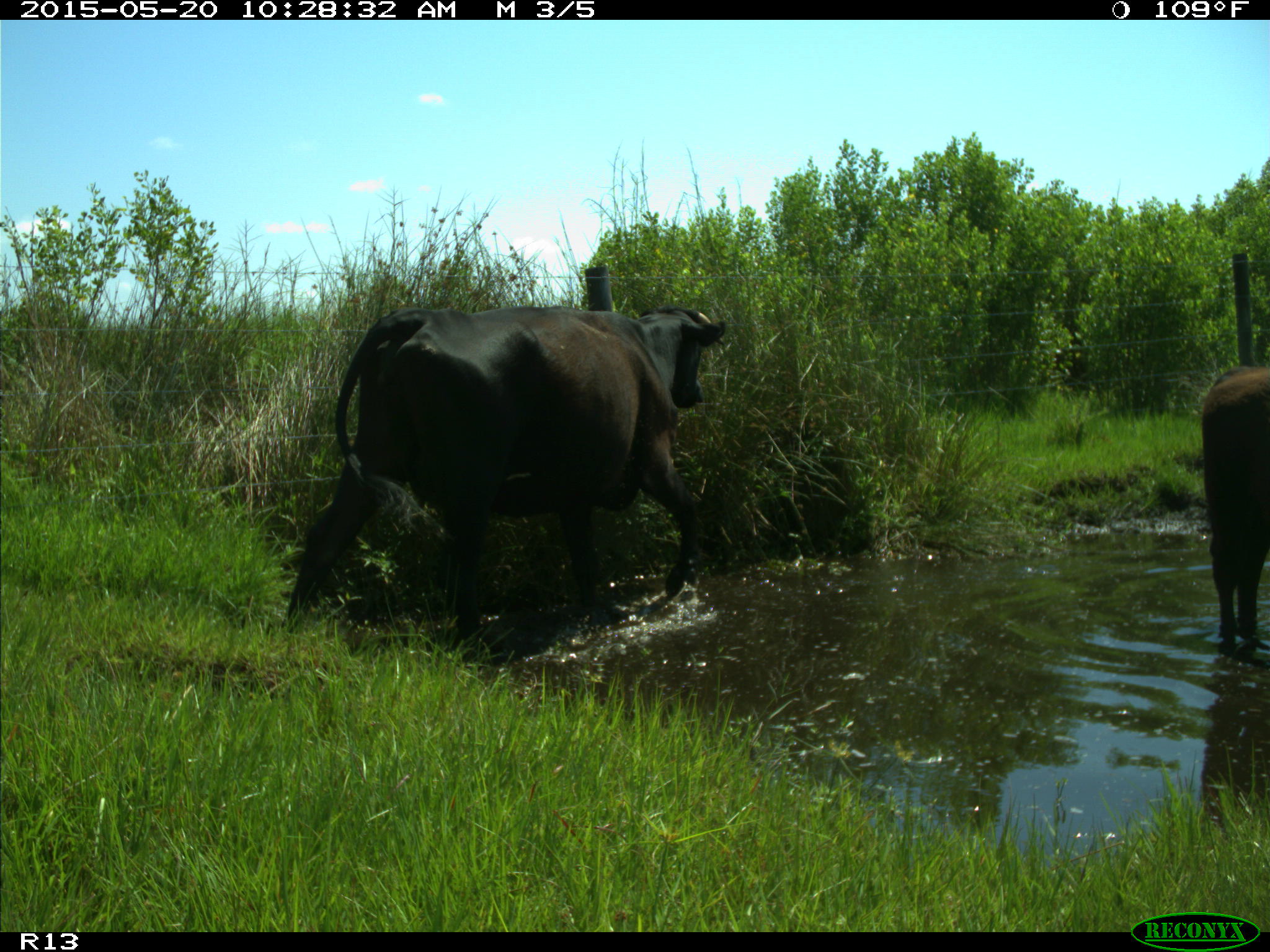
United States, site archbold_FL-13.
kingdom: Animalia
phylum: Chordata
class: Mammalia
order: Artiodactyla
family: Bovidae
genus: Bos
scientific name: Bos taurus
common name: domestic cow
Bos taurus (domestic cow).